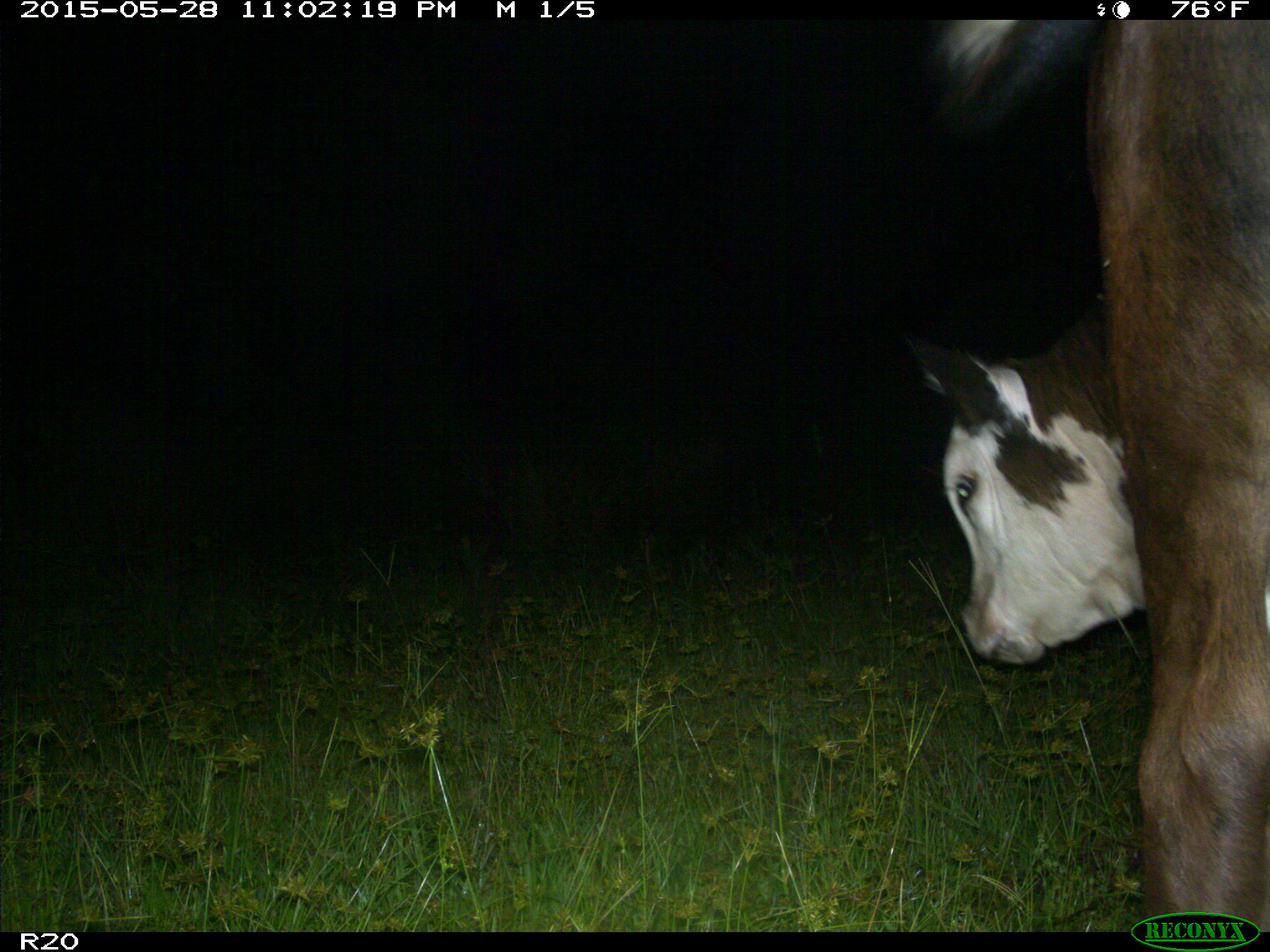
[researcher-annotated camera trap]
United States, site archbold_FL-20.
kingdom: Animalia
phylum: Chordata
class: Mammalia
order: Artiodactyla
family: Bovidae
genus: Bos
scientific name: Bos taurus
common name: domestic cow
Bos taurus (domestic cow).